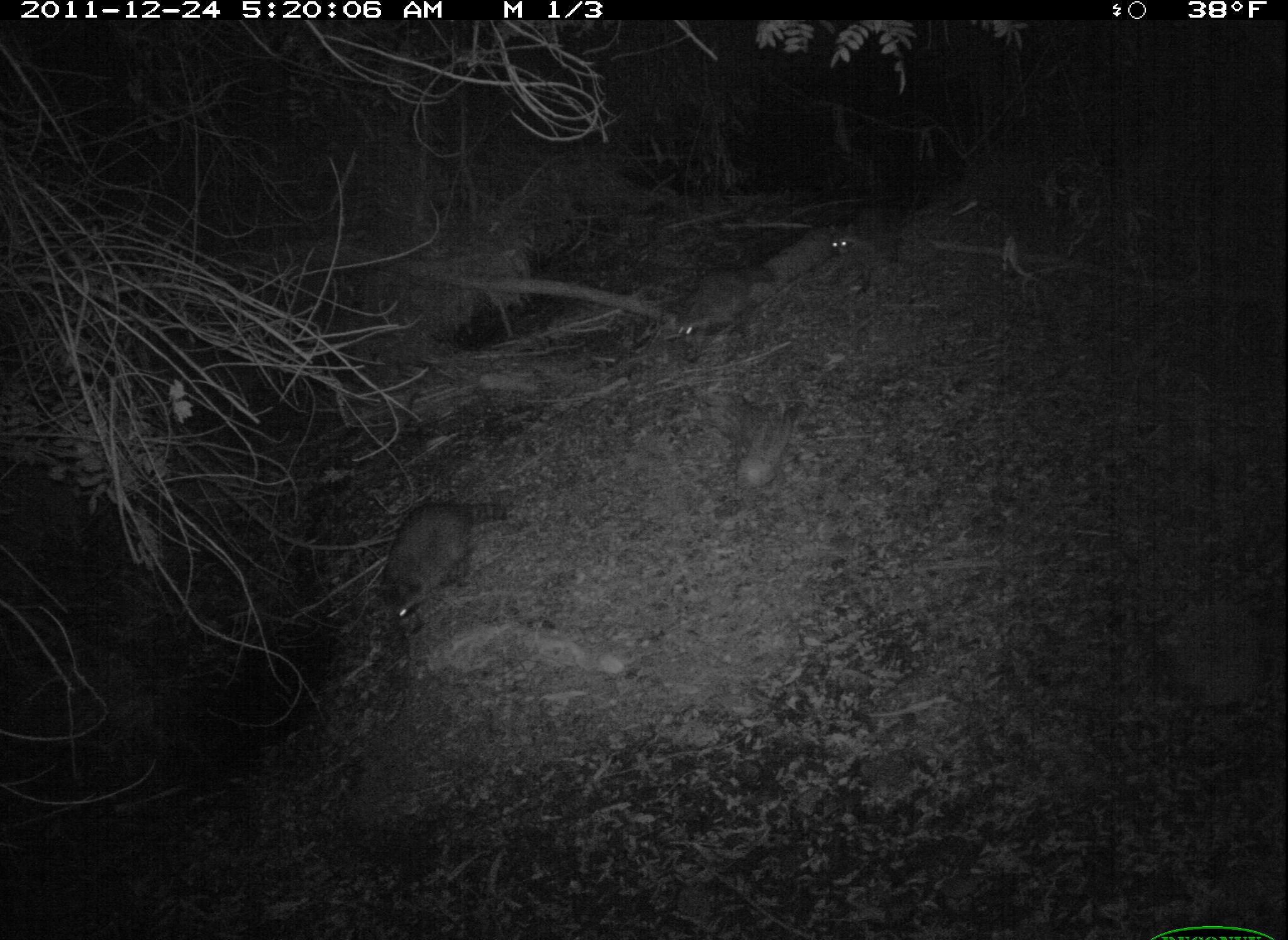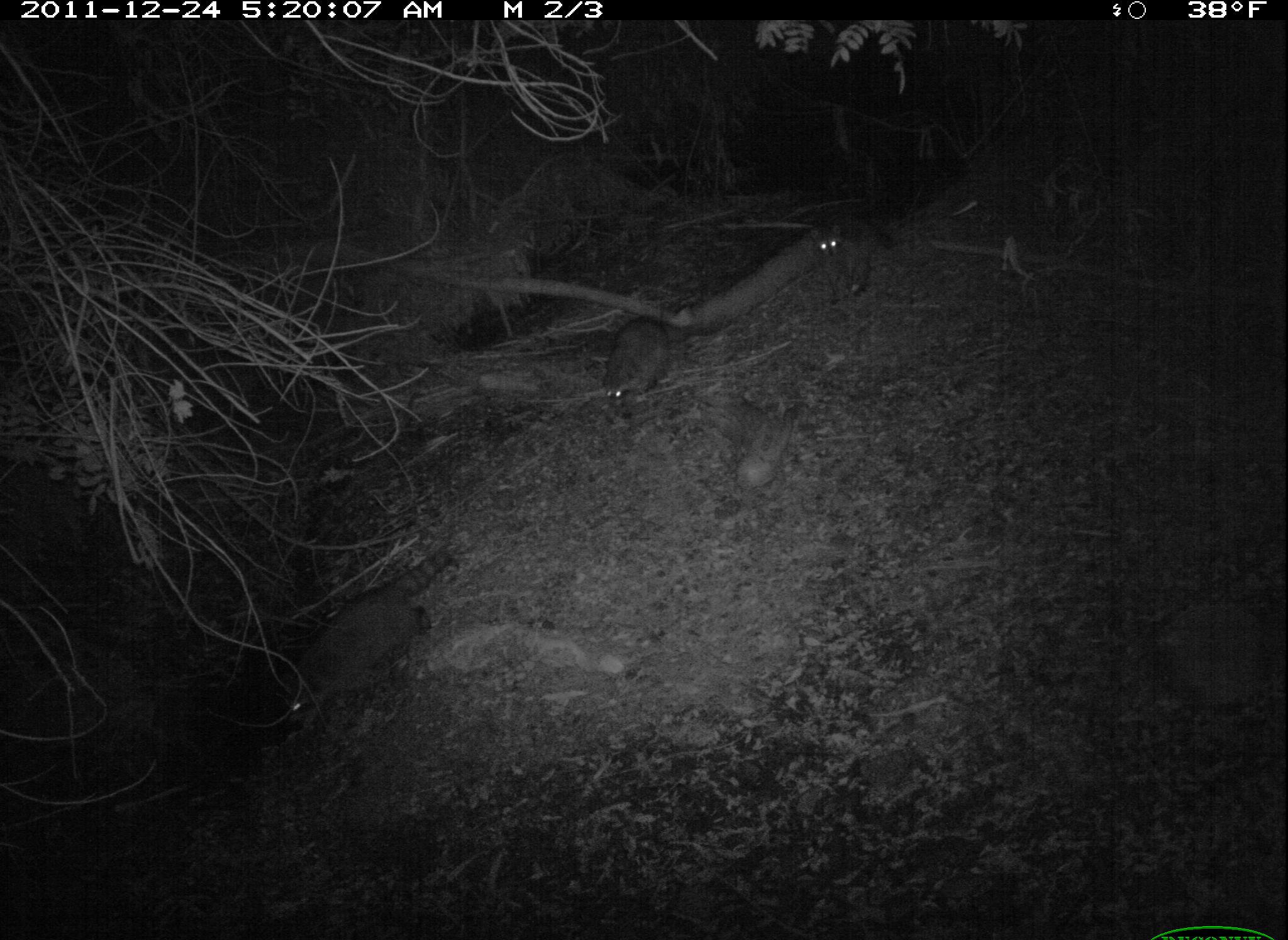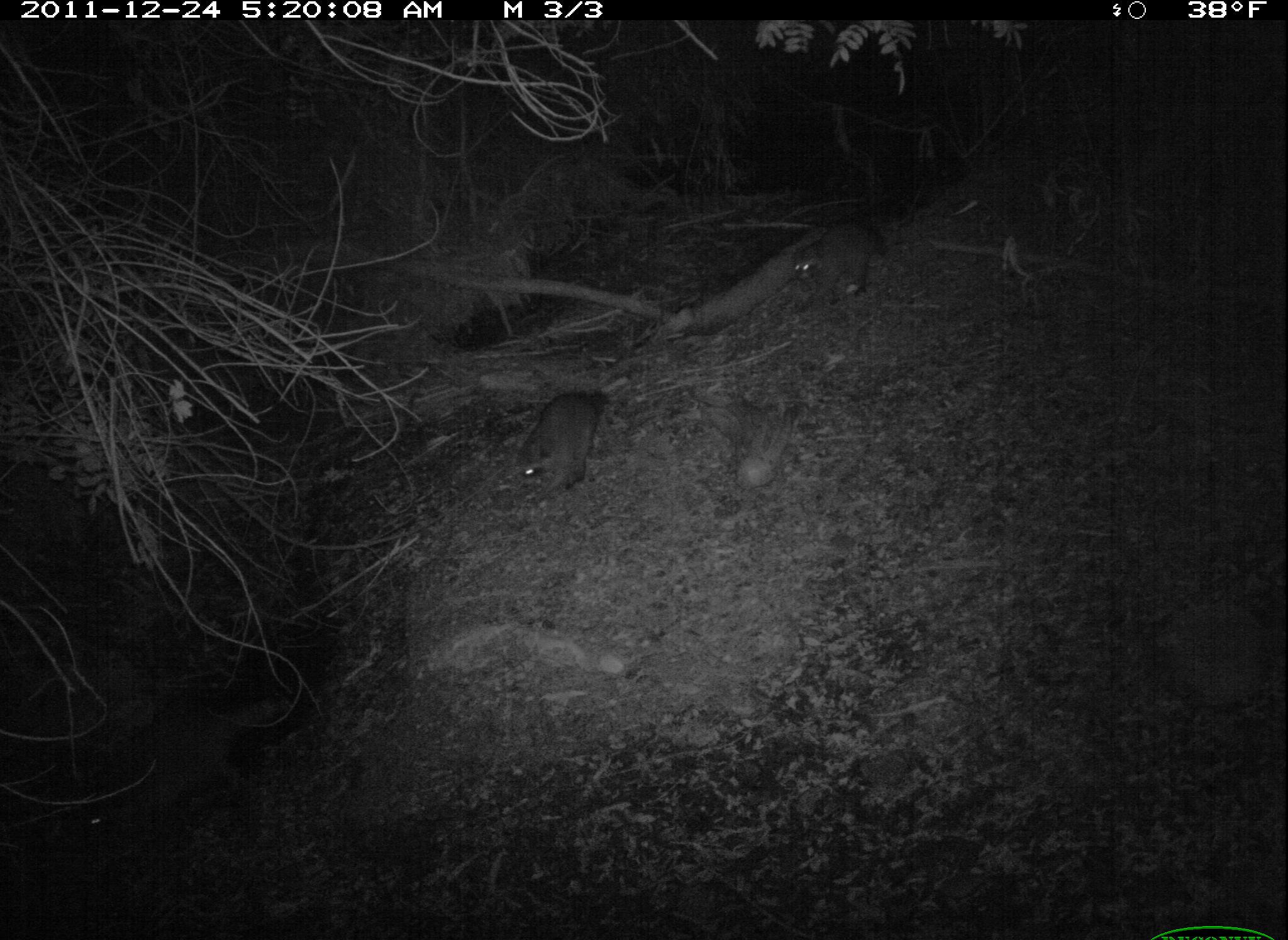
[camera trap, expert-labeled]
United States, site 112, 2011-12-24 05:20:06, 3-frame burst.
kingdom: Animalia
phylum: Chordata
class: Mammalia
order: Carnivora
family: Procyonidae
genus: Procyon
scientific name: Procyon lotor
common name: raccoon